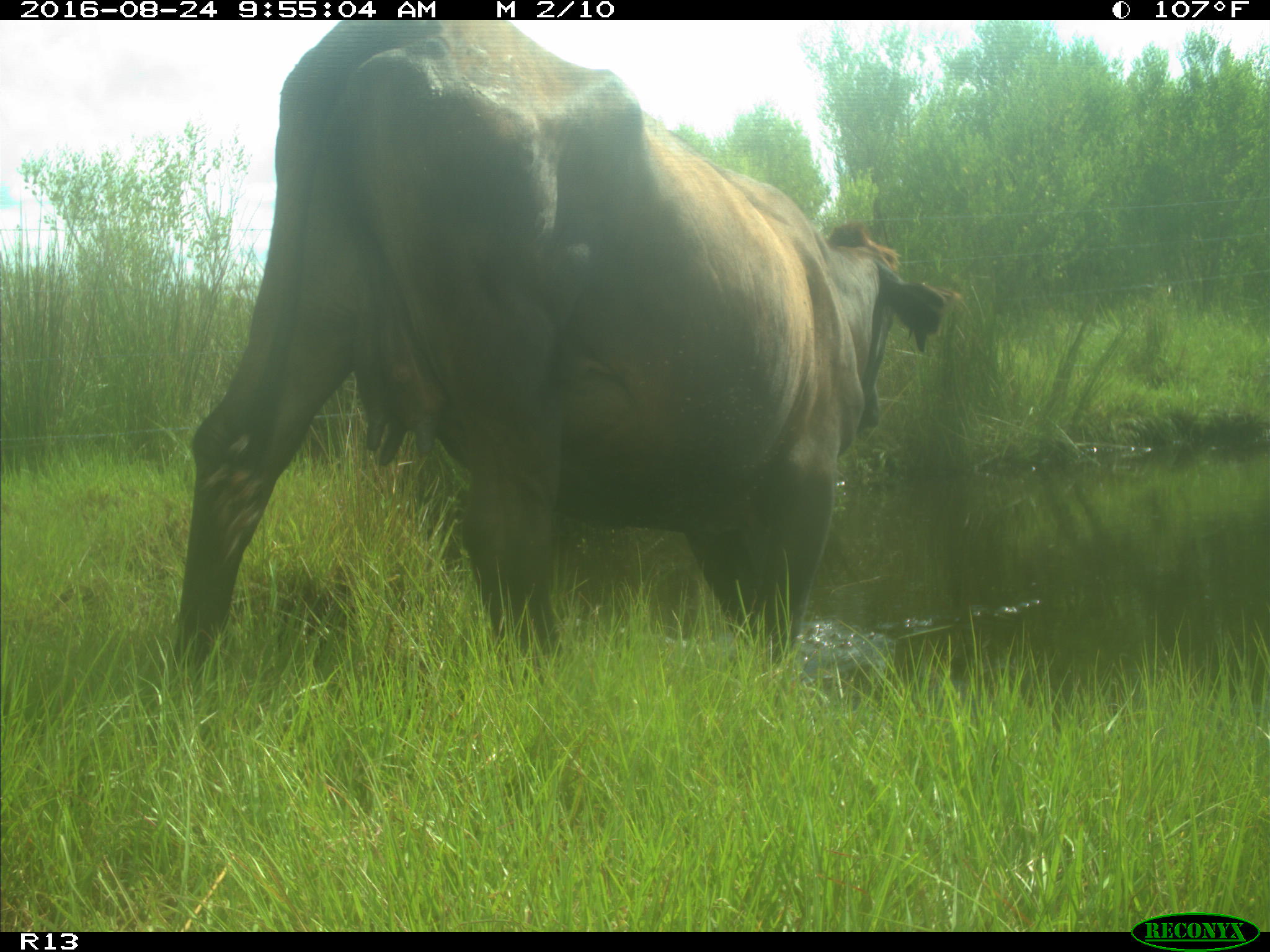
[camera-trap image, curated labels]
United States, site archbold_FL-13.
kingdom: Animalia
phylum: Chordata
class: Mammalia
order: Artiodactyla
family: Bovidae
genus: Bos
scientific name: Bos taurus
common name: domestic cow